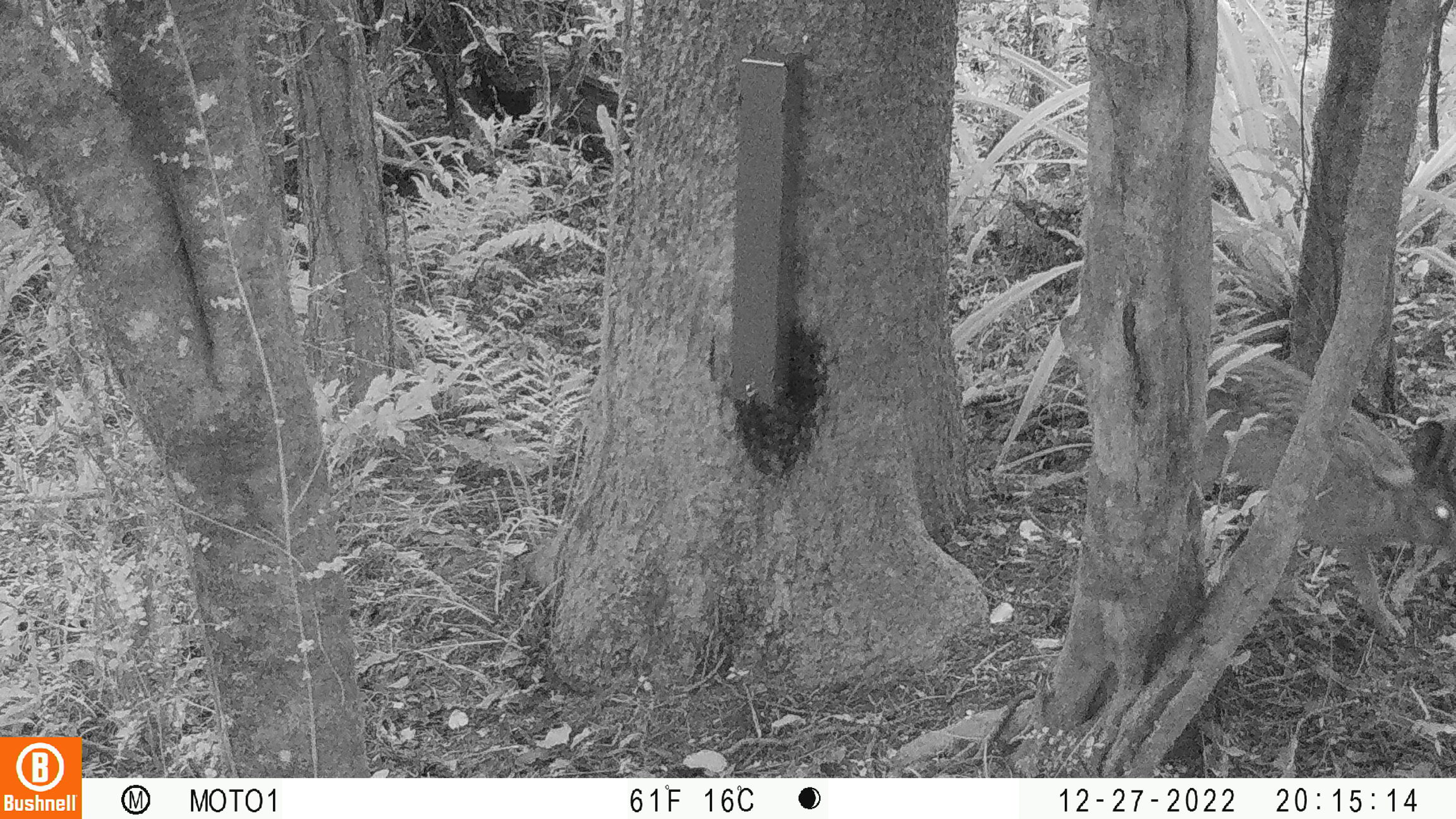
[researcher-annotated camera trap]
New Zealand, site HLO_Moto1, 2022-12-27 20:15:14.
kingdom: Animalia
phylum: Chordata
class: Mammalia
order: Lagomorpha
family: Leporidae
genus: Lepus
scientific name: Lepus europaeus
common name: brown hare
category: hare